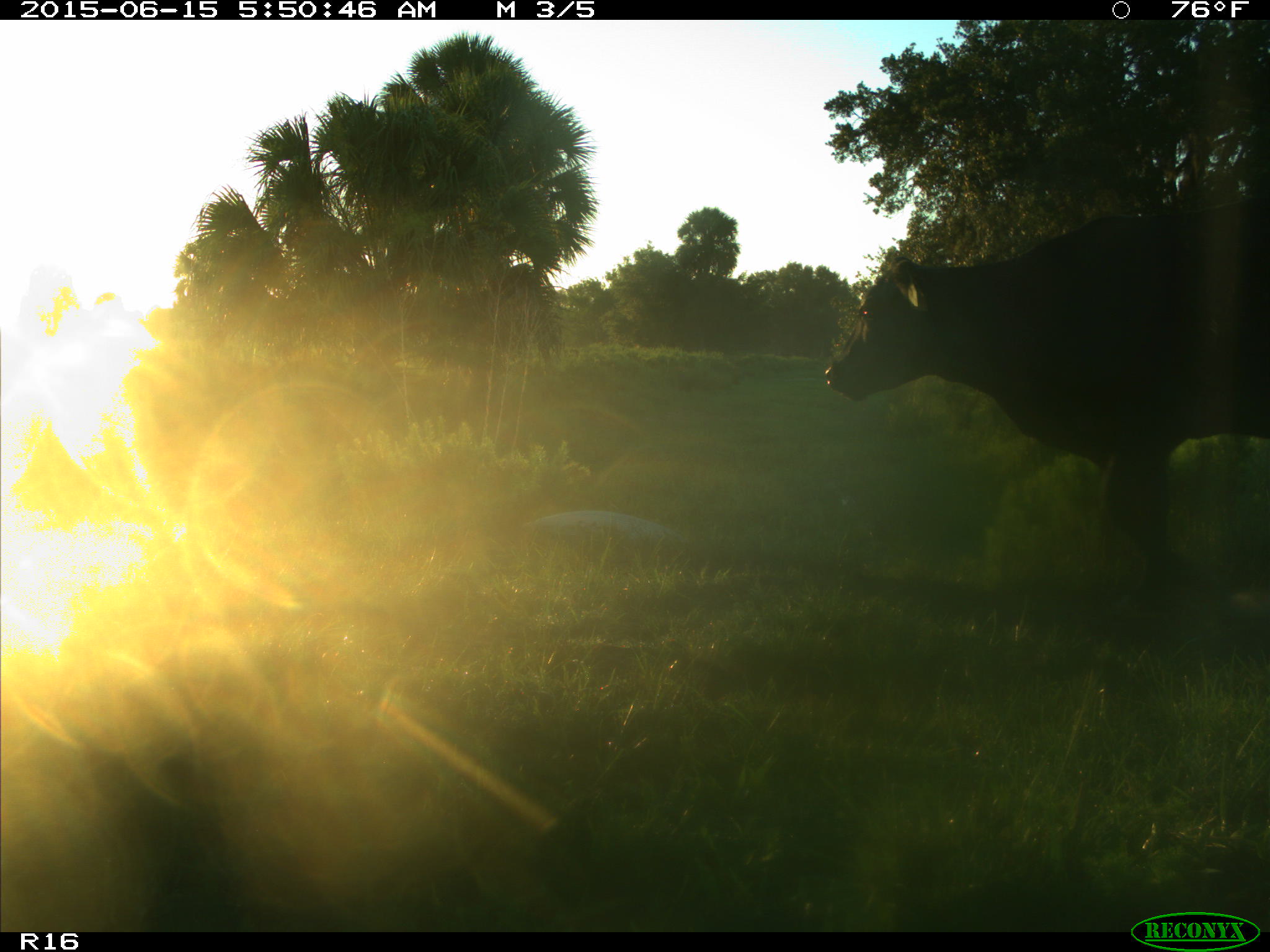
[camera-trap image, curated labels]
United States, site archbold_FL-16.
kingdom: Animalia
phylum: Chordata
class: Mammalia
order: Artiodactyla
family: Bovidae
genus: Bos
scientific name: Bos taurus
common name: domestic cow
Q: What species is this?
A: Bos taurus (domestic cow).